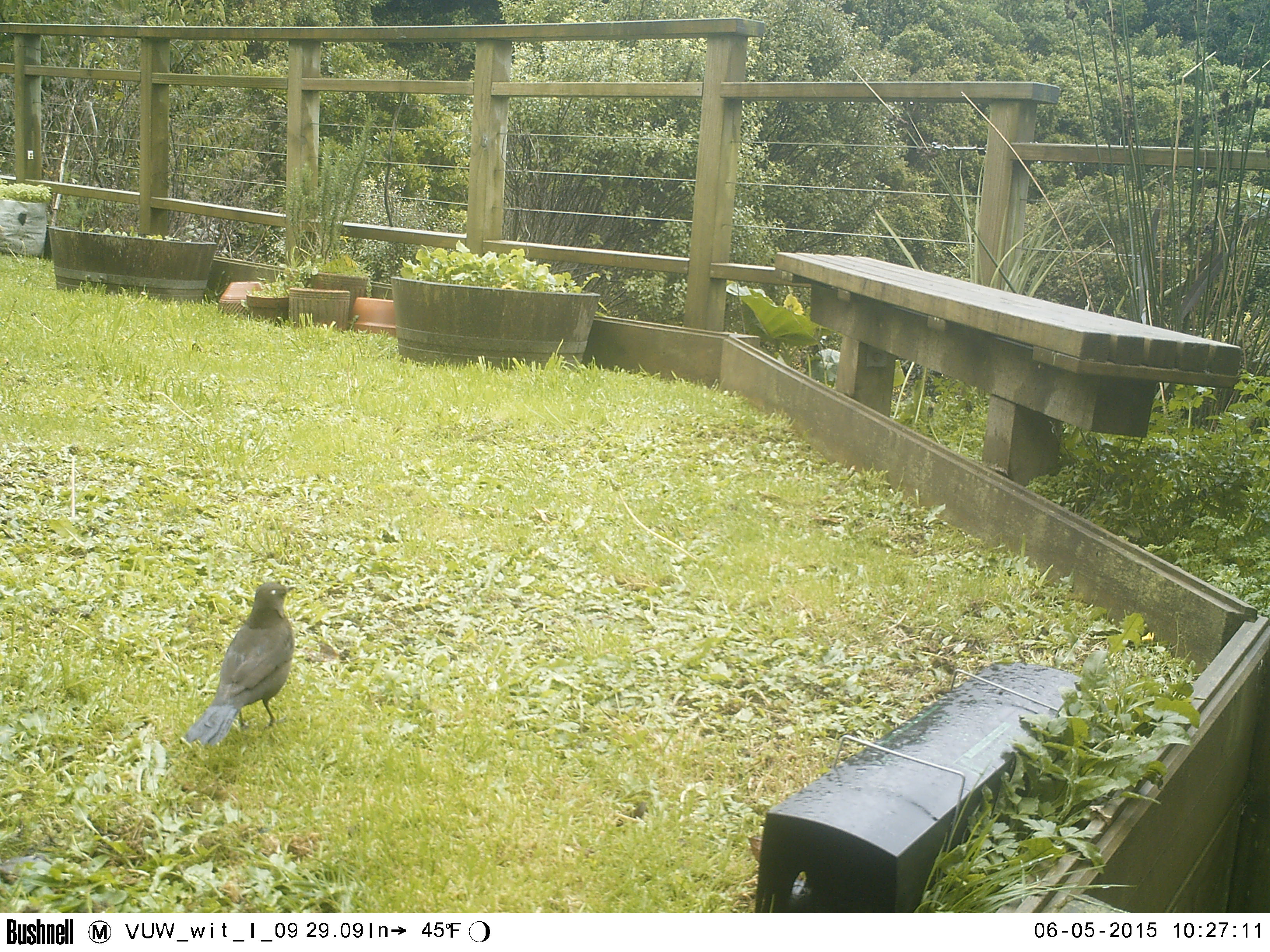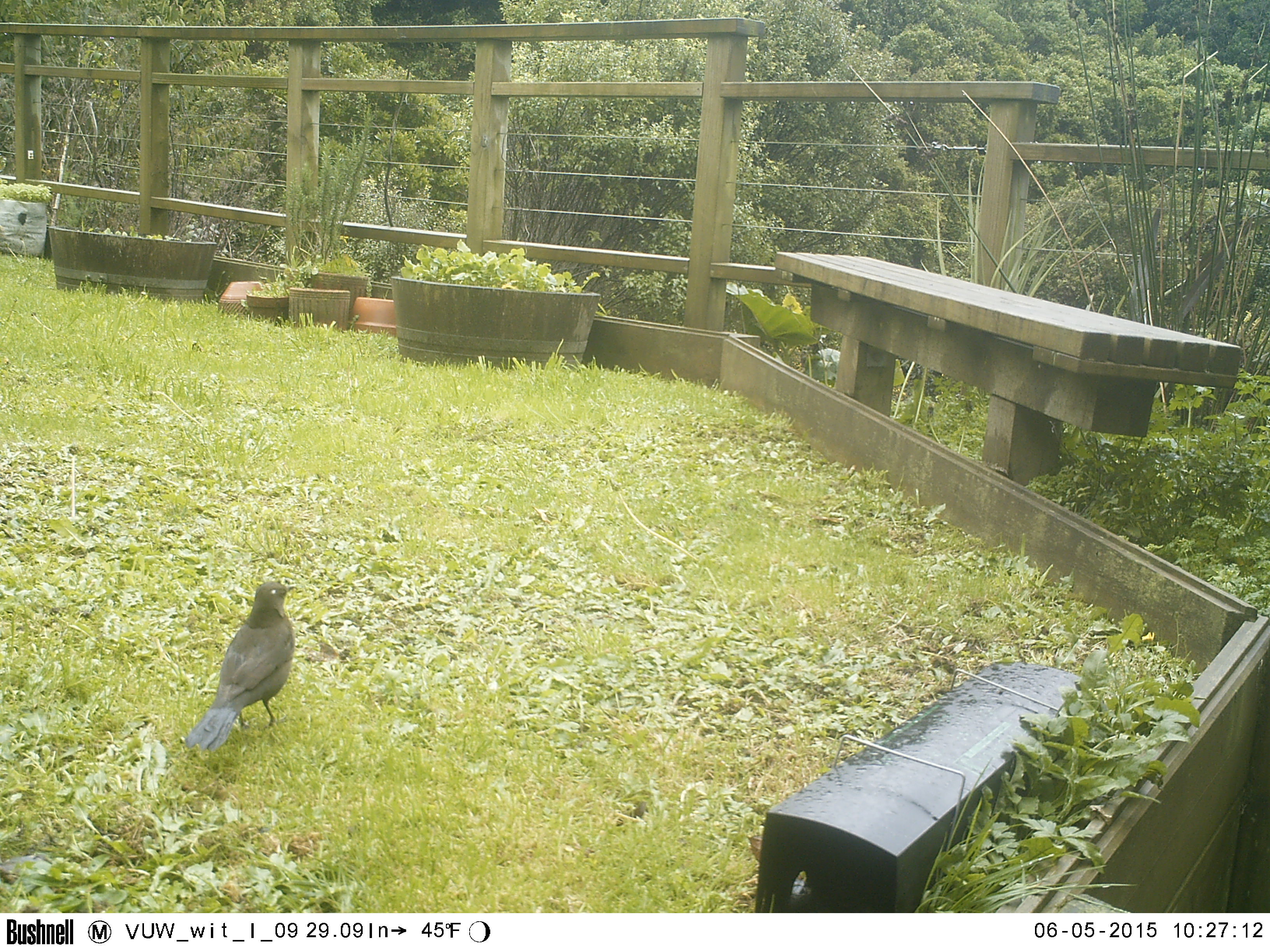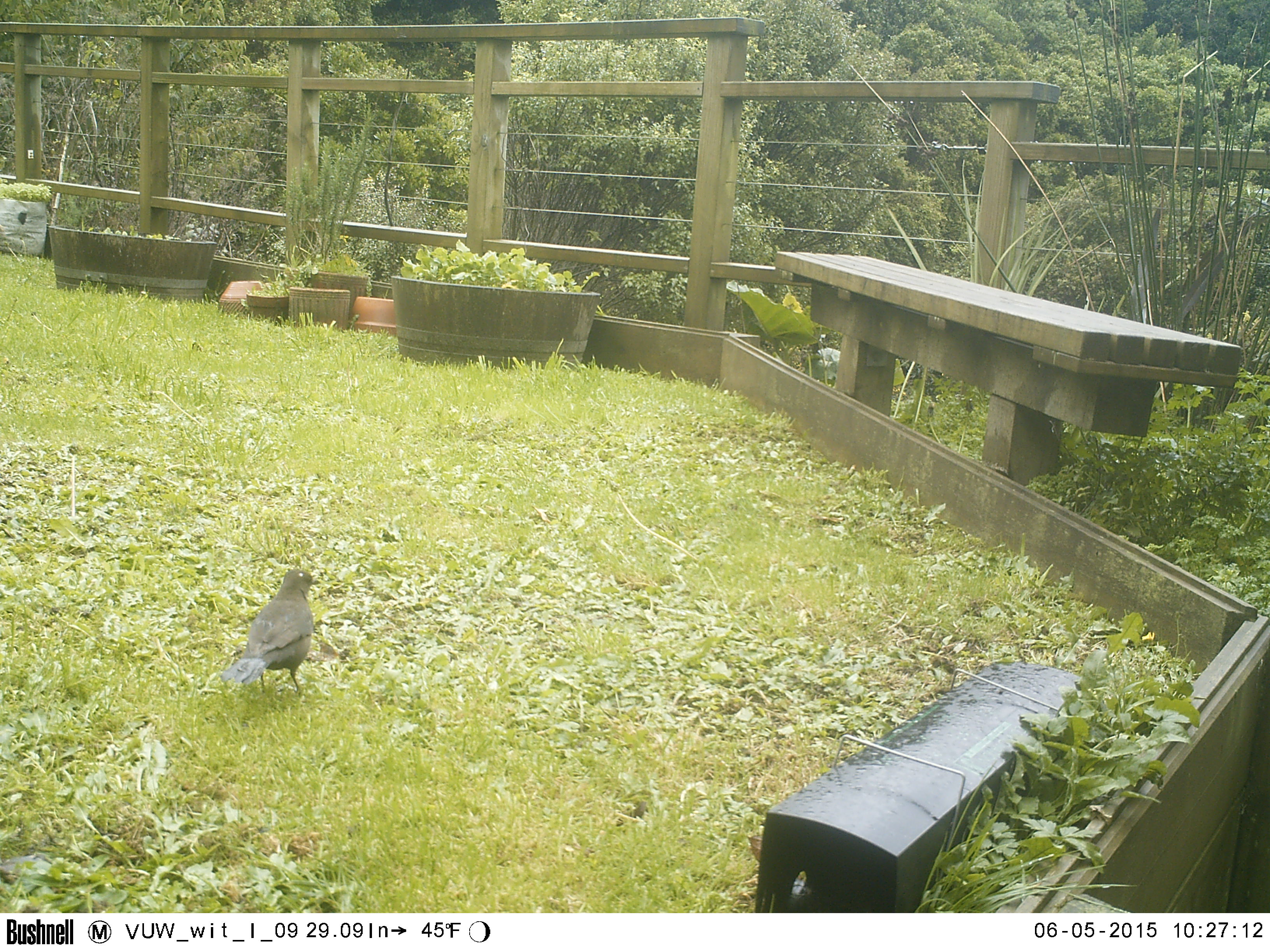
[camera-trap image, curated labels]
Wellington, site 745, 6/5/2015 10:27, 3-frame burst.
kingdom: Animalia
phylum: Chordata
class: Aves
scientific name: Aves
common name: bird